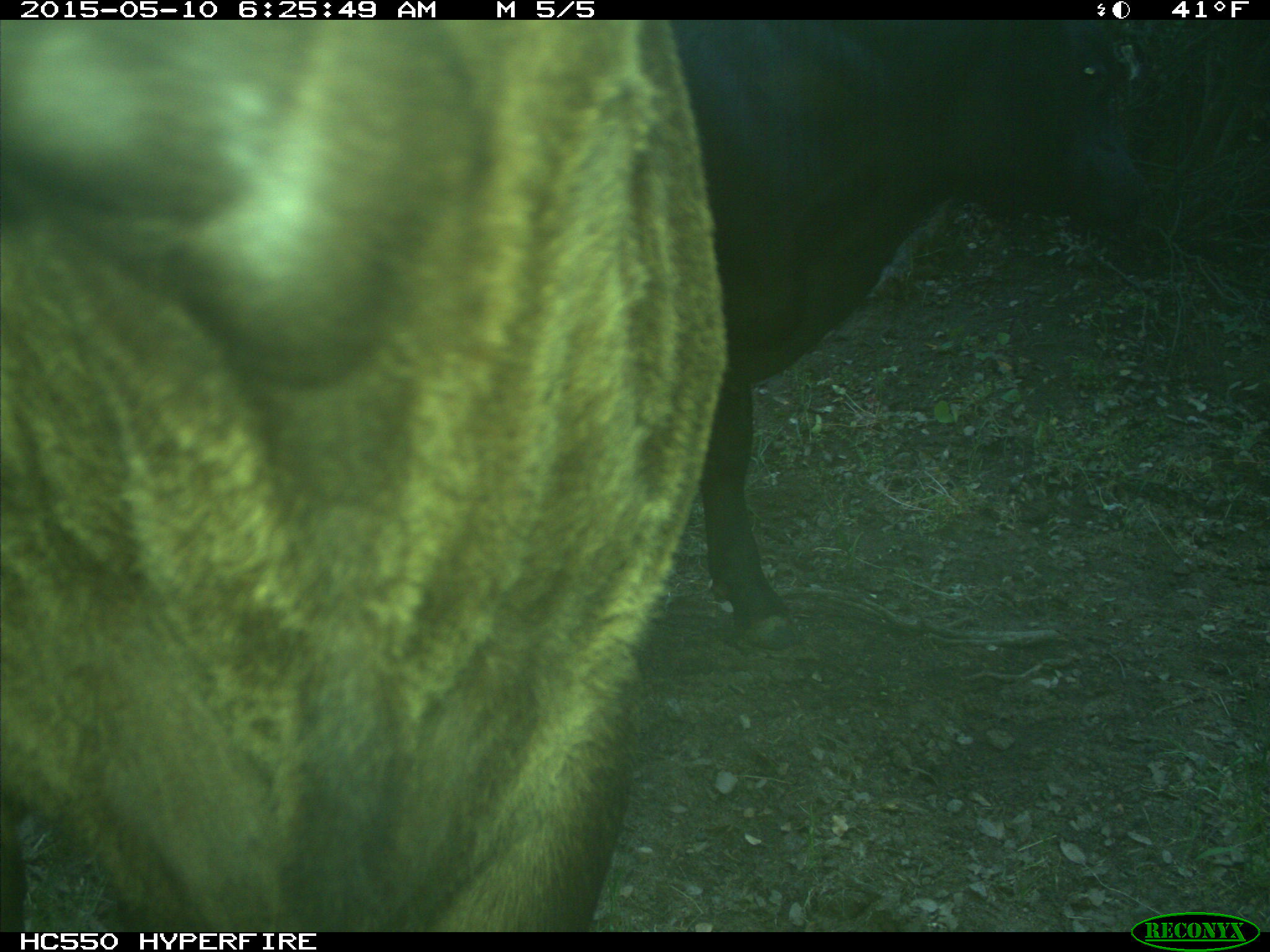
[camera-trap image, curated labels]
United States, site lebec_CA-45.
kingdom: Animalia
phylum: Chordata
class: Mammalia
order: Artiodactyla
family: Bovidae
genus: Bos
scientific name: Bos taurus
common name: domestic cow